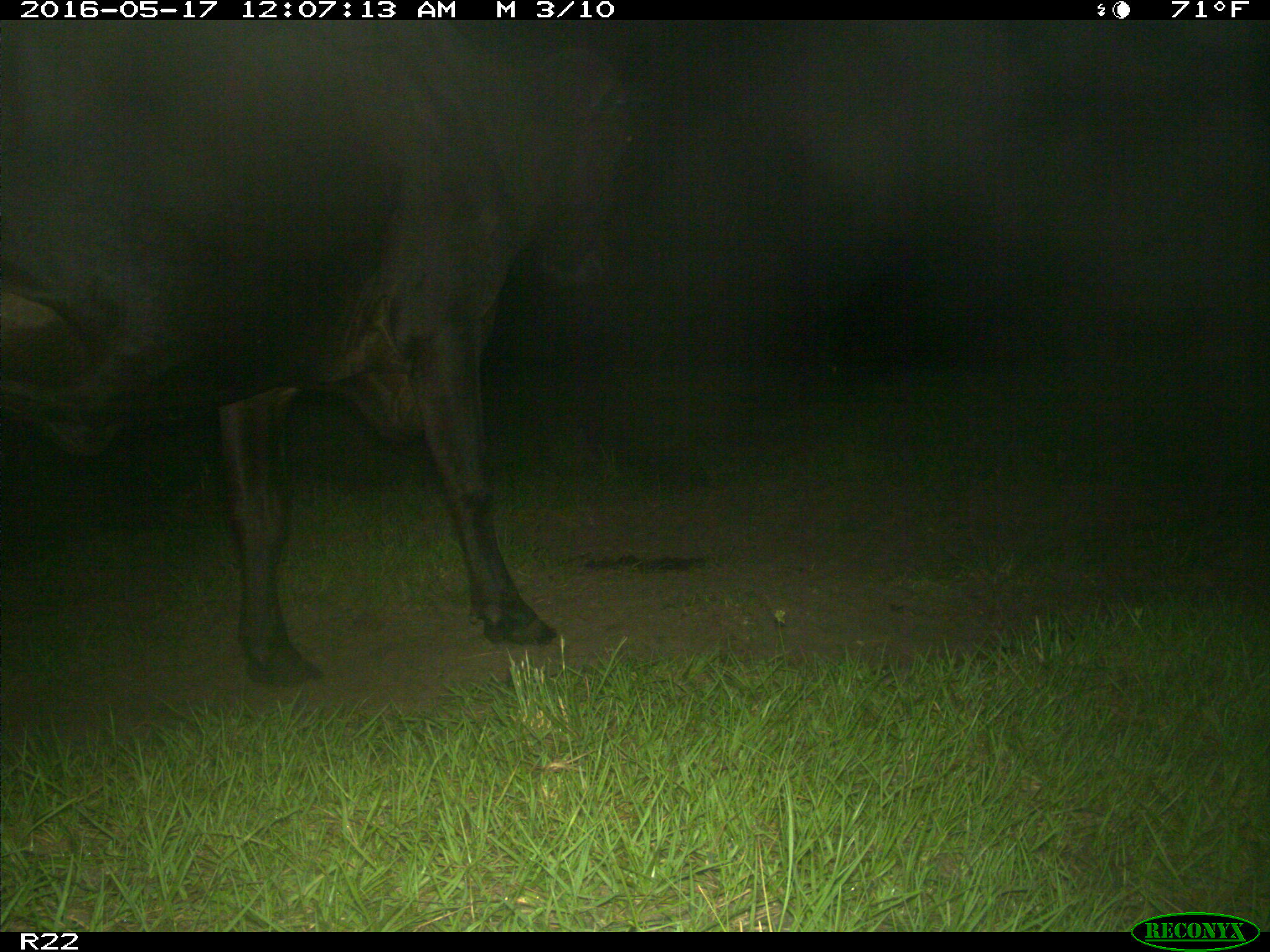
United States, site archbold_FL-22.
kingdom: Animalia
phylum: Chordata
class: Mammalia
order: Artiodactyla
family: Bovidae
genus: Bos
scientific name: Bos taurus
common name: domestic cow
Bos taurus (domestic cow).